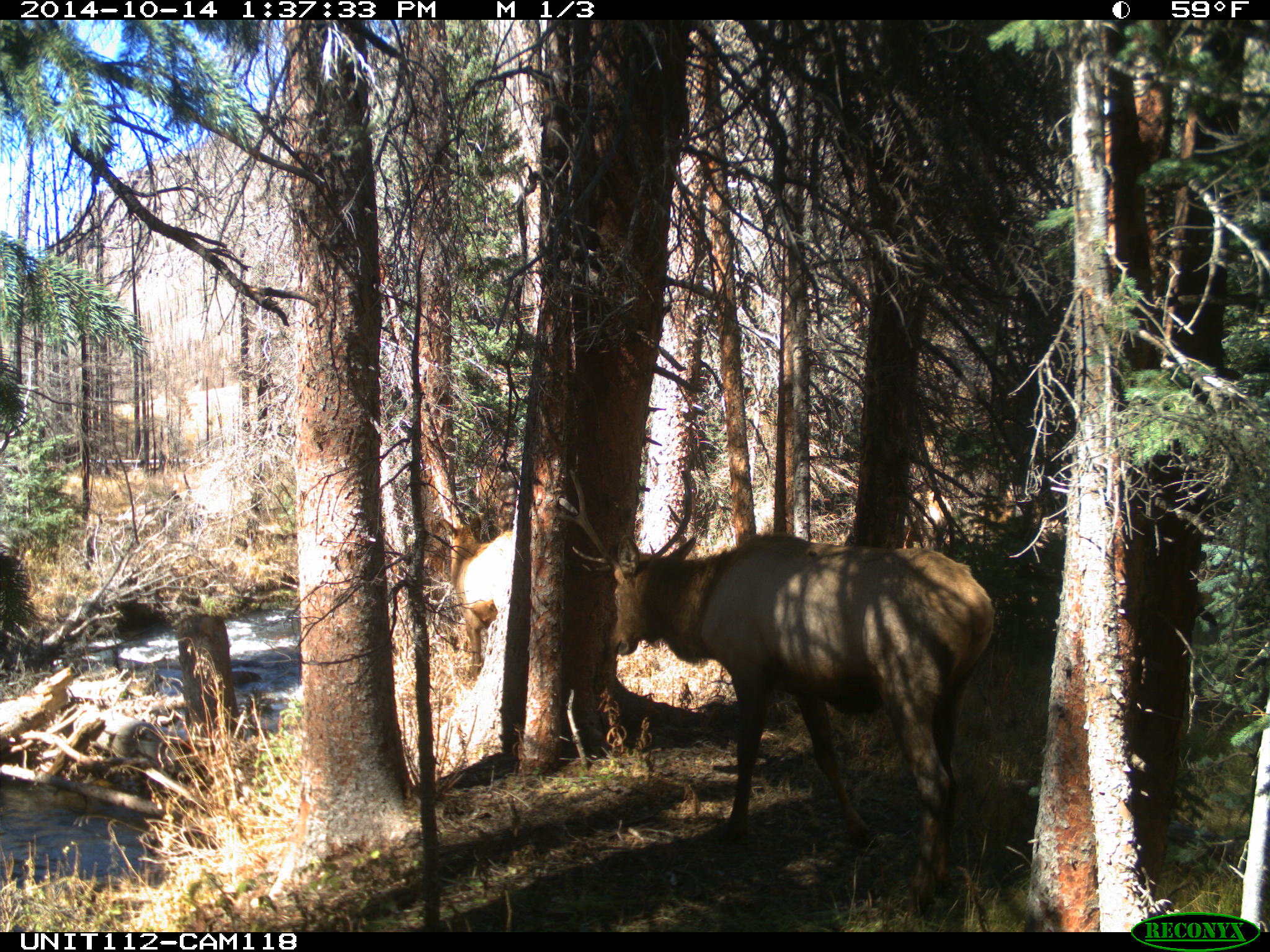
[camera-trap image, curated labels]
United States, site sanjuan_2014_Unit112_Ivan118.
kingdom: Animalia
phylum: Chordata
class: Mammalia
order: Artiodactyla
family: Cervidae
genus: Cervus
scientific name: Cervus elaphus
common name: red deer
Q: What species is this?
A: Cervus elaphus (red deer).